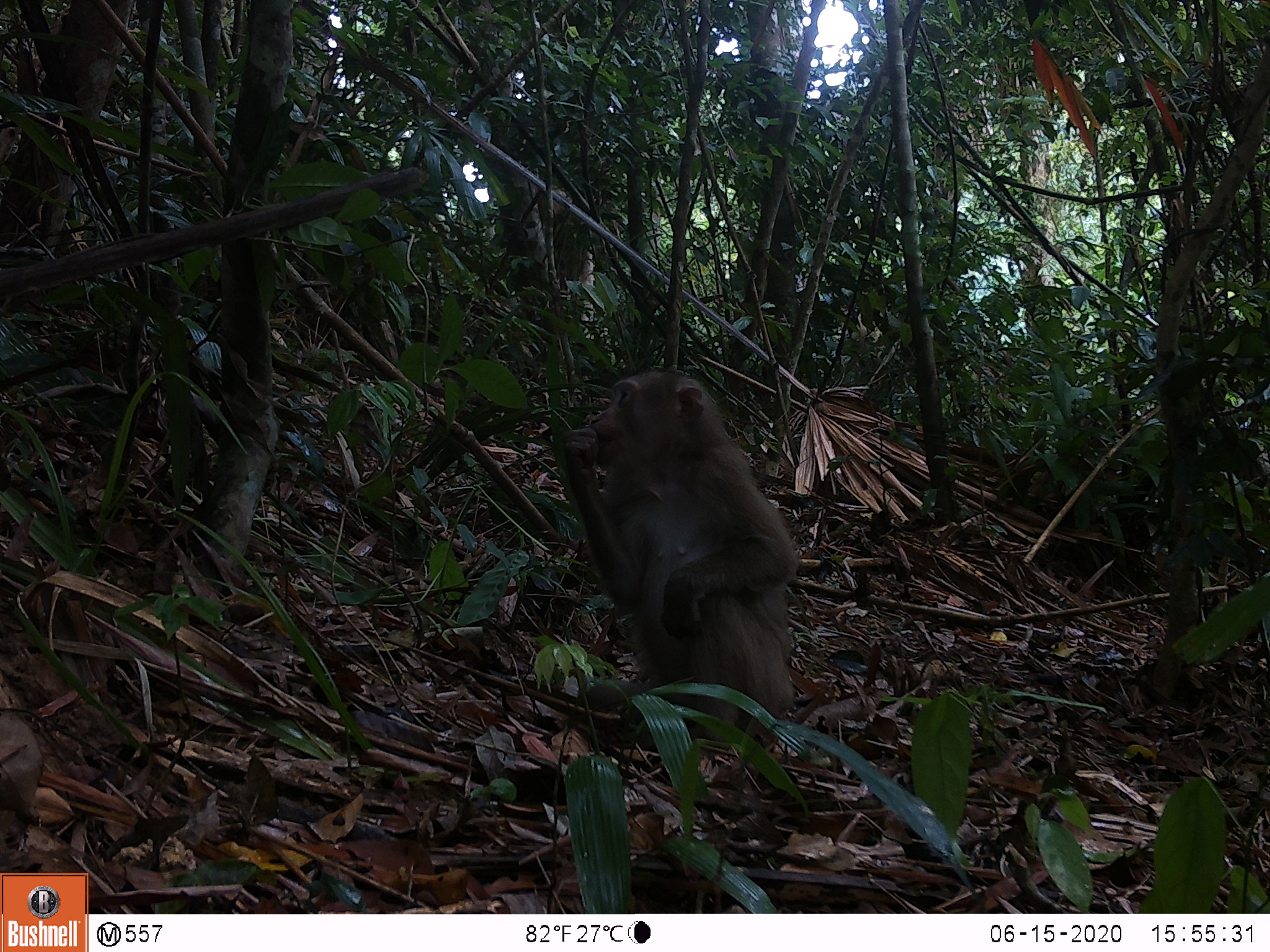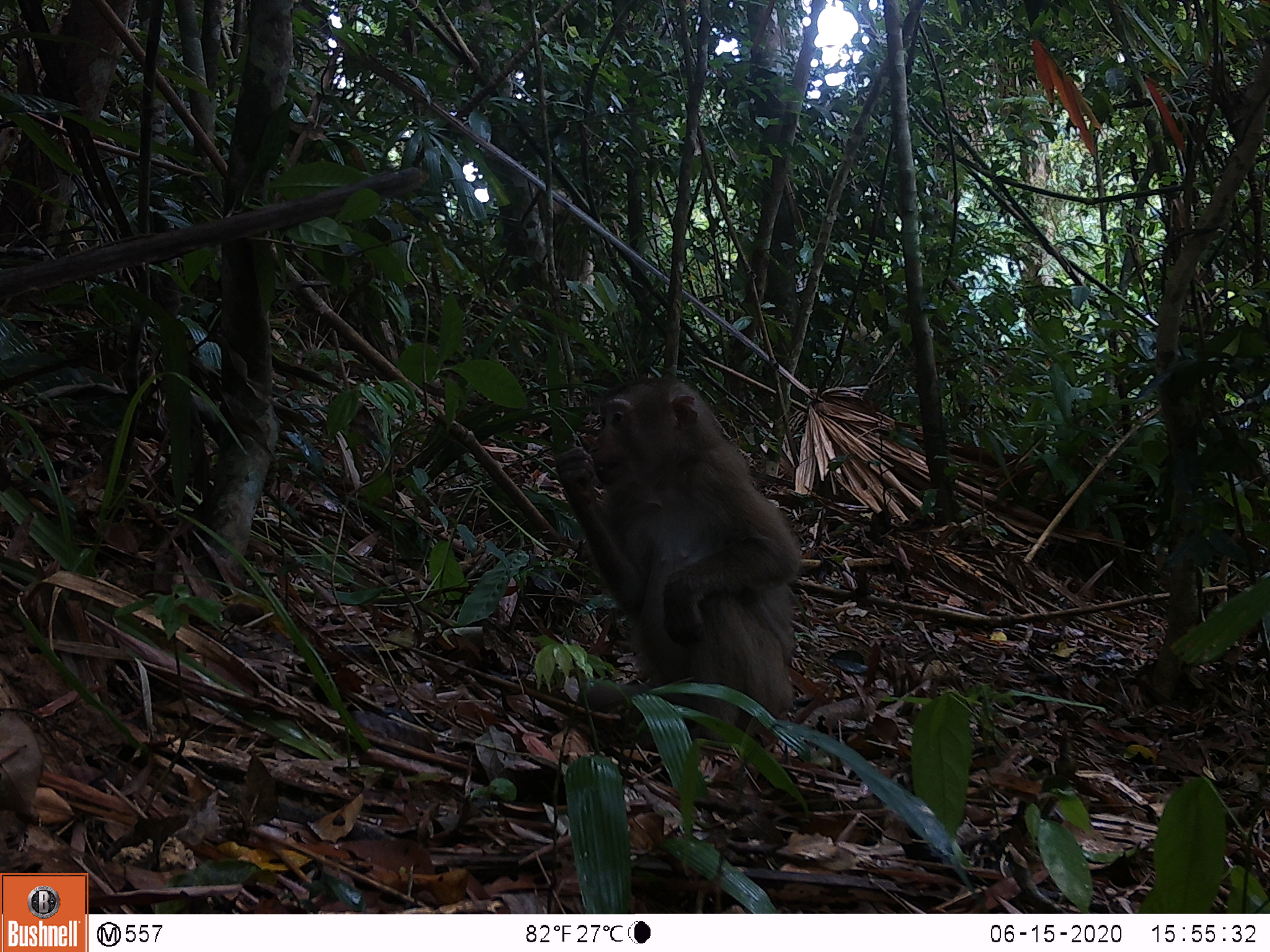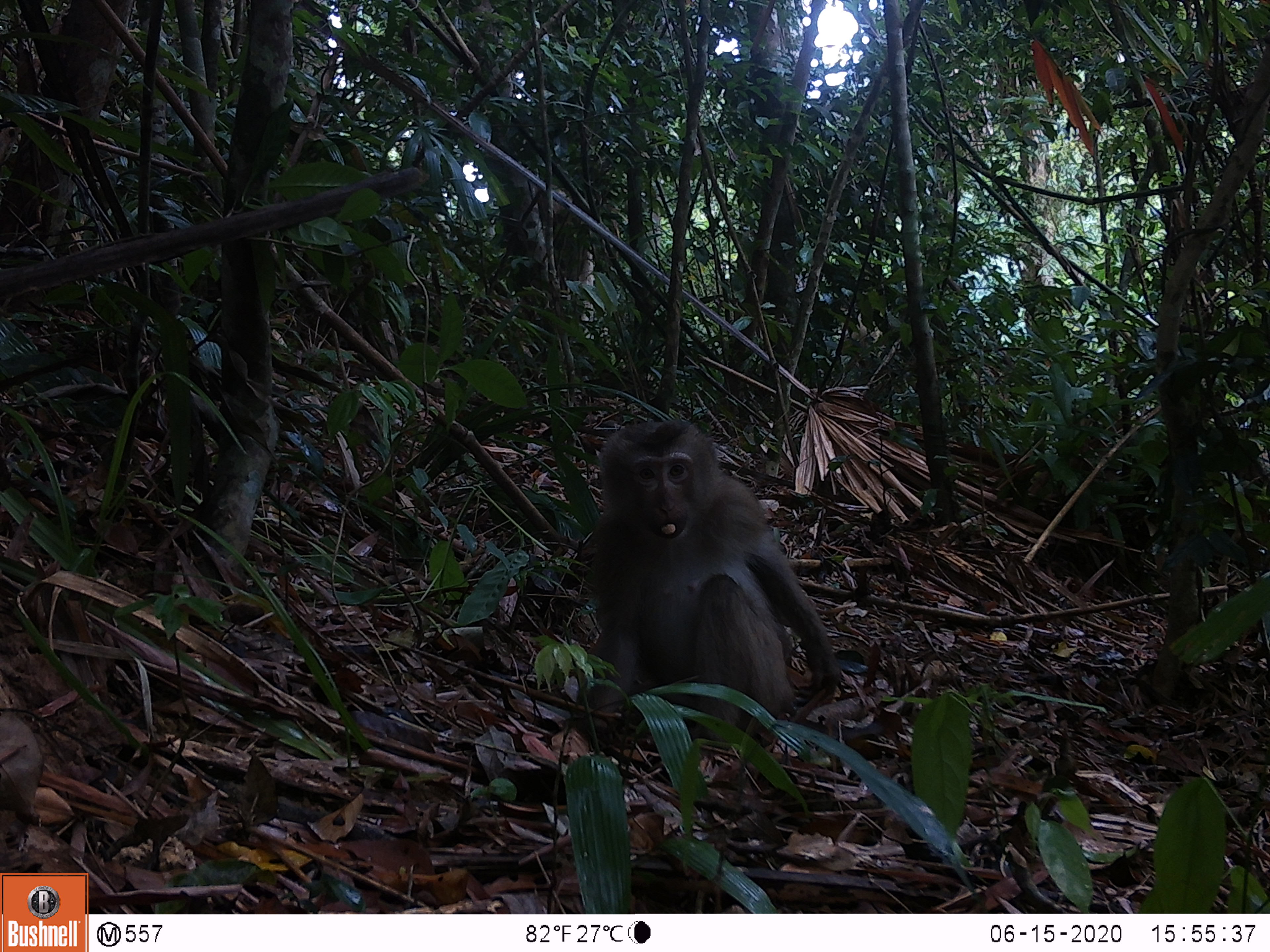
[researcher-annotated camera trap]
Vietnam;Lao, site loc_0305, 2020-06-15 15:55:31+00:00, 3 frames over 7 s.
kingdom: Animalia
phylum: Chordata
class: Mammalia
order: Primates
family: Cercopithecidae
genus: Macaca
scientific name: Macaca nemestrina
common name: pig-tailed macaque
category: pig tailed macaque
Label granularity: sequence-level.